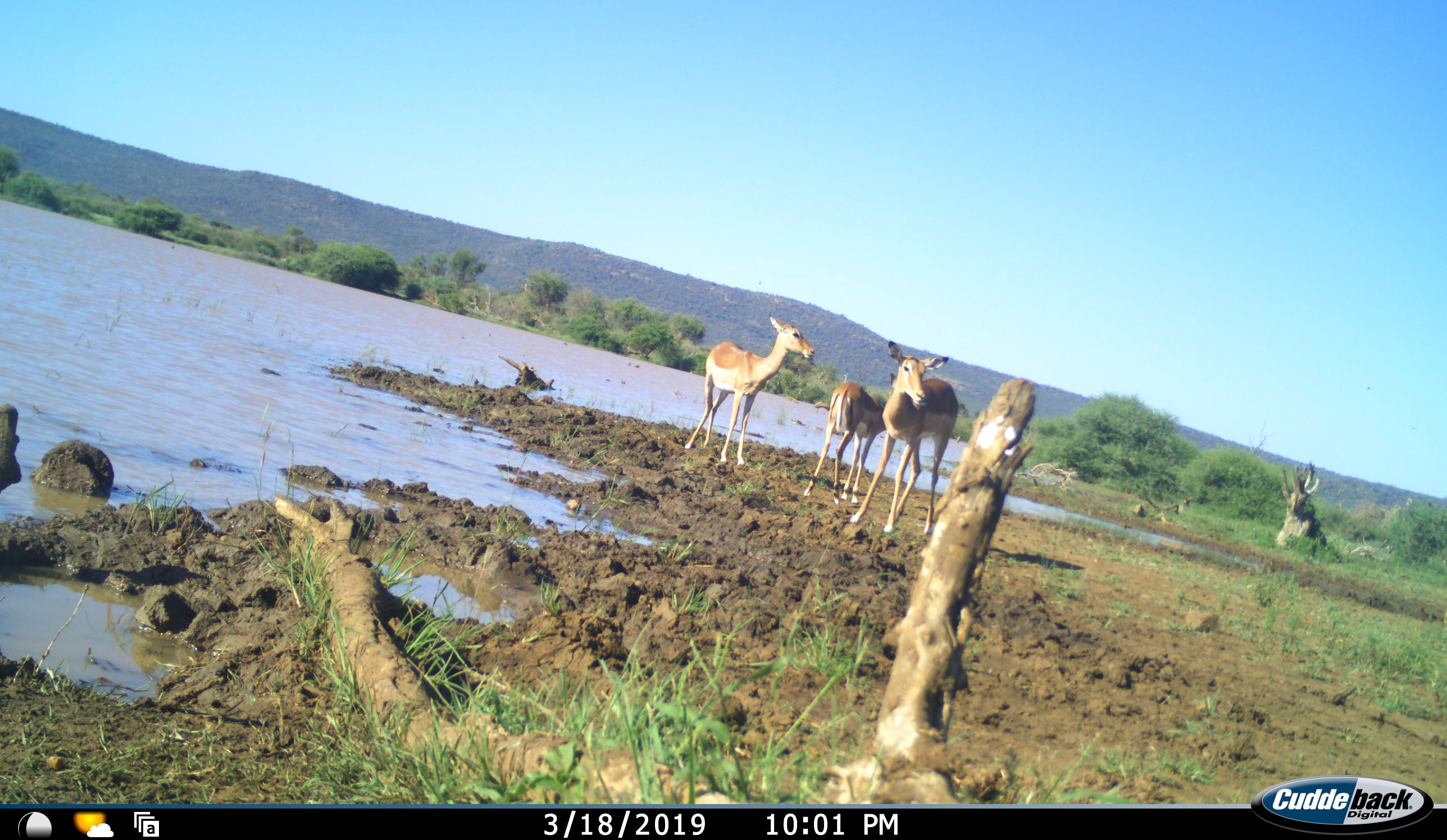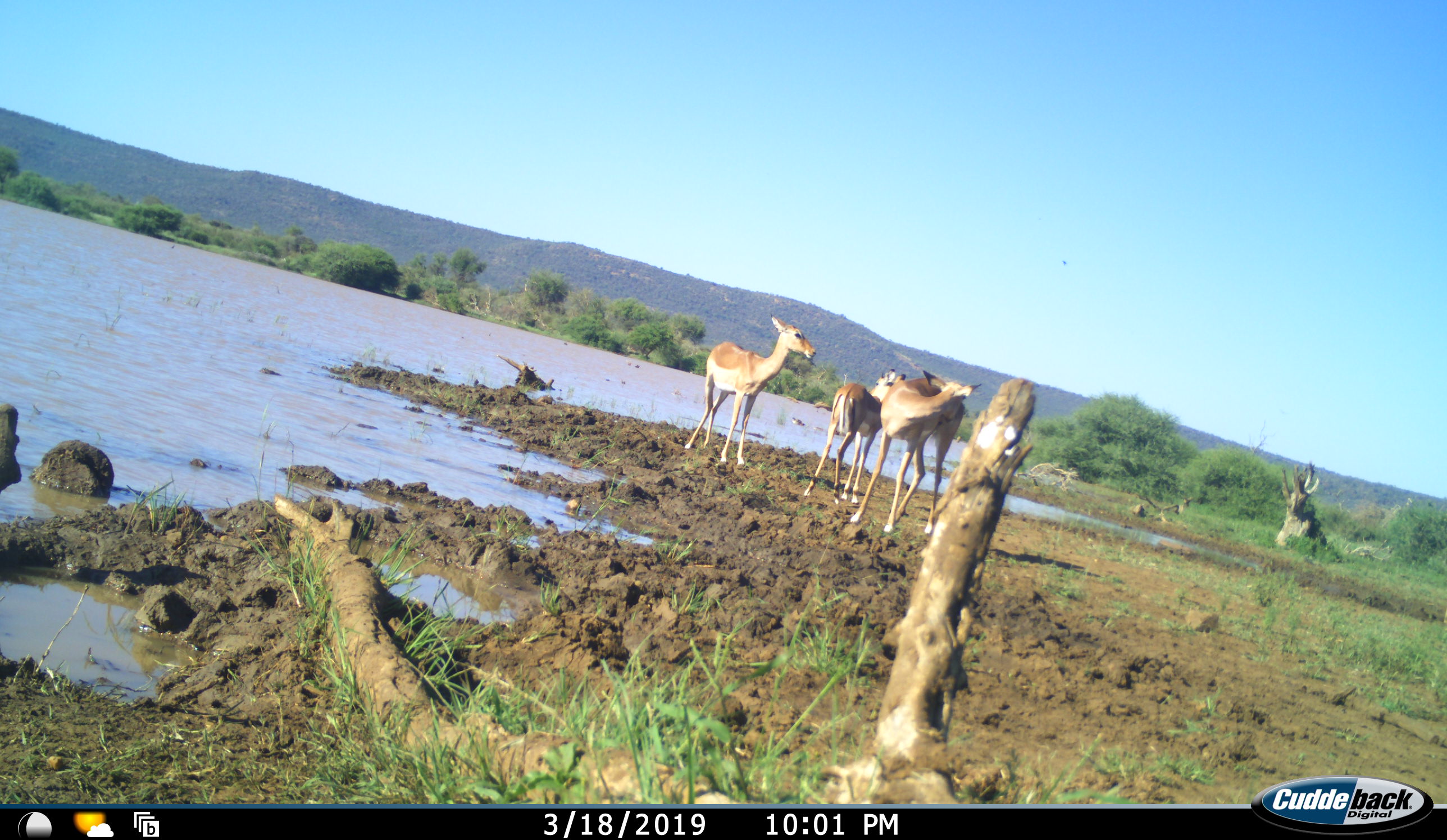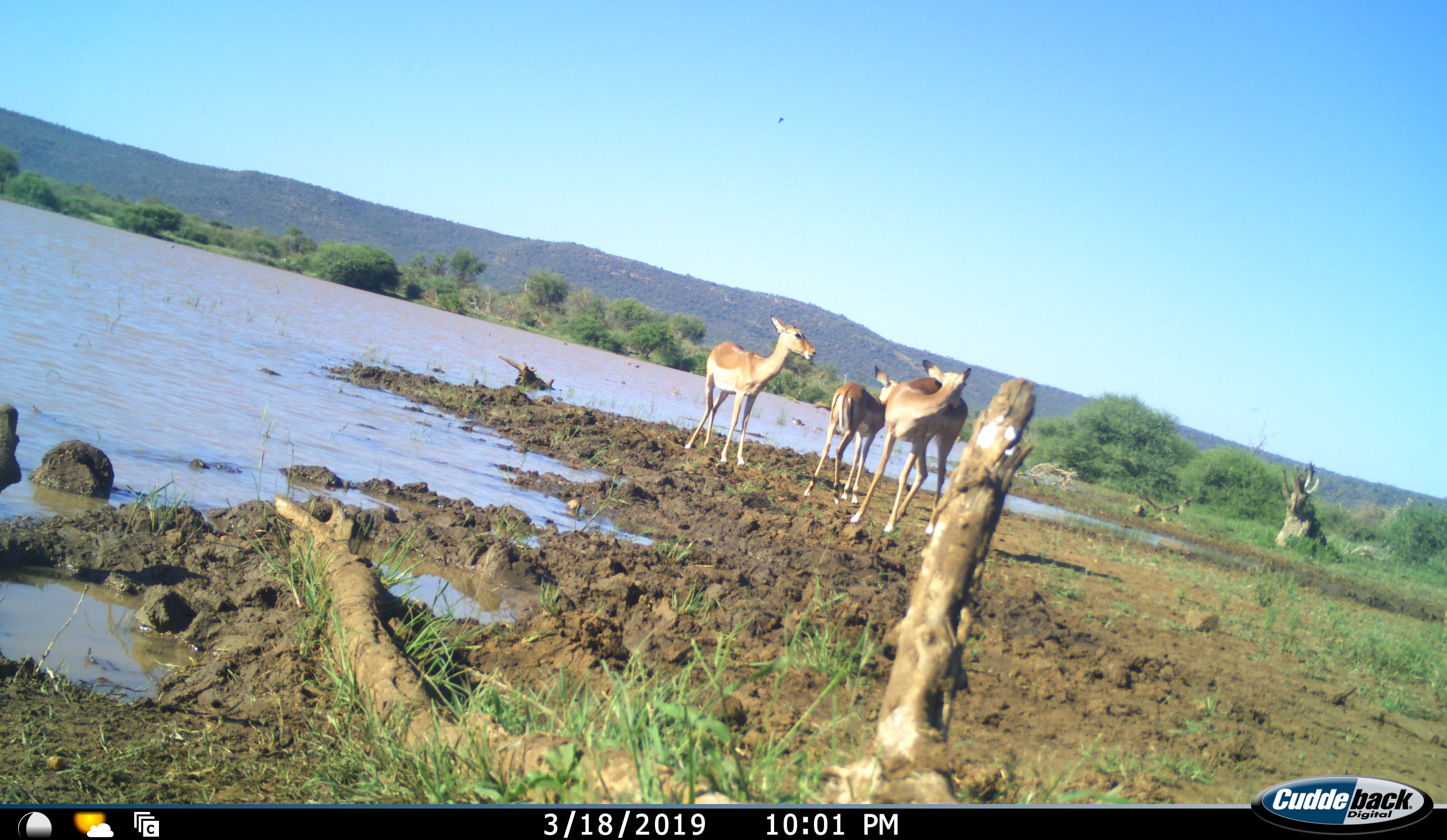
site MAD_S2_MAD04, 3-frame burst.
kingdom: Animalia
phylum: Chordata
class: Mammalia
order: Artiodactyla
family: Bovidae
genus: Aepyceros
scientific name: Aepyceros melampus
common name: impala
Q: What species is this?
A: Impala (Aepyceros melampus).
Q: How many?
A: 3.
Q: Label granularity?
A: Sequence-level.